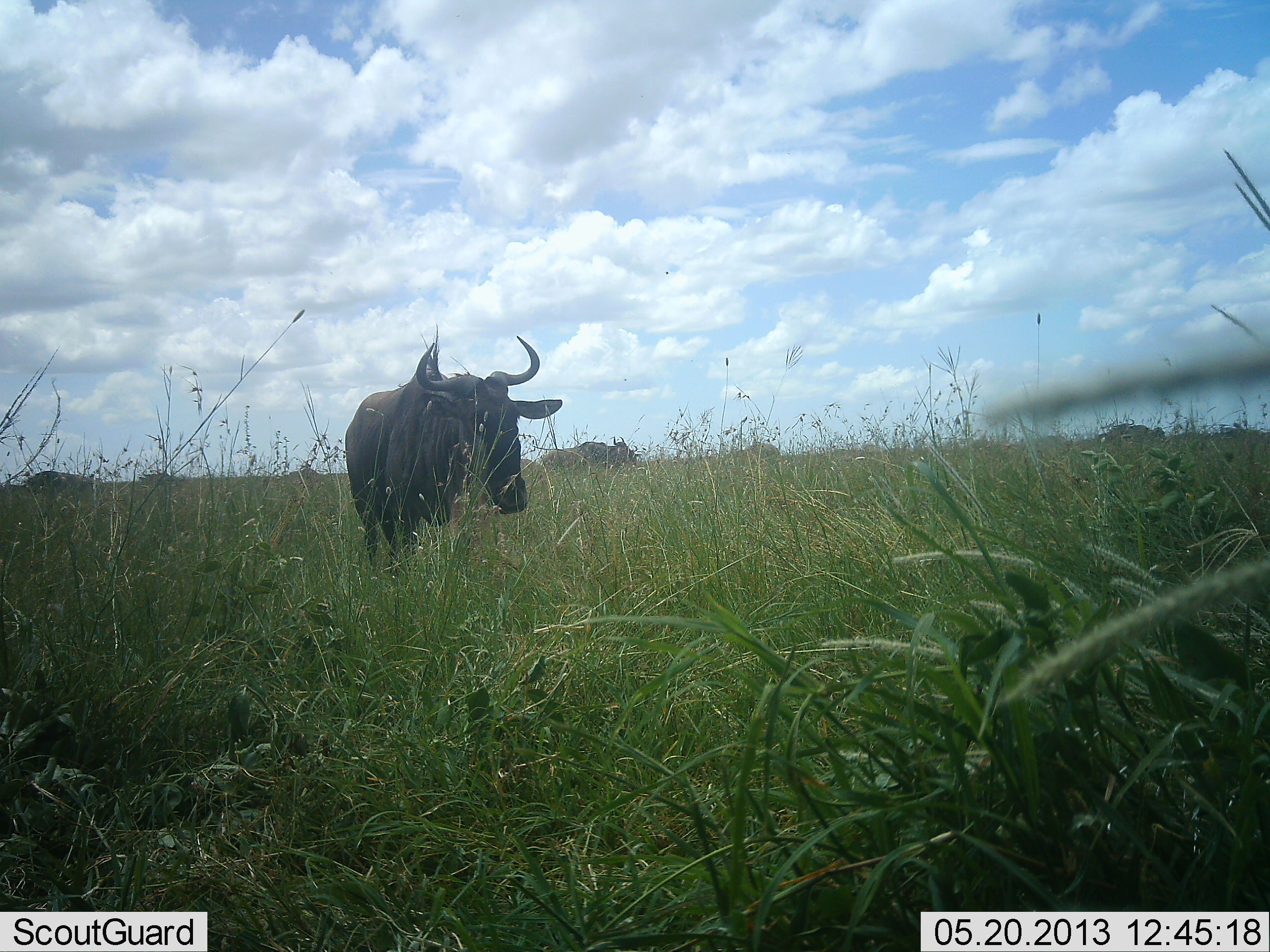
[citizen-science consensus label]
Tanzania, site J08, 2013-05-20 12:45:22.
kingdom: Animalia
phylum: Chordata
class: Mammalia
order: Artiodactyla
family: Bovidae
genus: Connochaetes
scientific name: Connochaetes taurinus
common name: blue wildebeest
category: wildebeest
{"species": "wildebeest (blue wildebeest) (Connochaetes taurinus)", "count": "4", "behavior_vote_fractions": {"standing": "60%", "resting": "0%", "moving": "20%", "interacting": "0%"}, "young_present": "0%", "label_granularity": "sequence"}